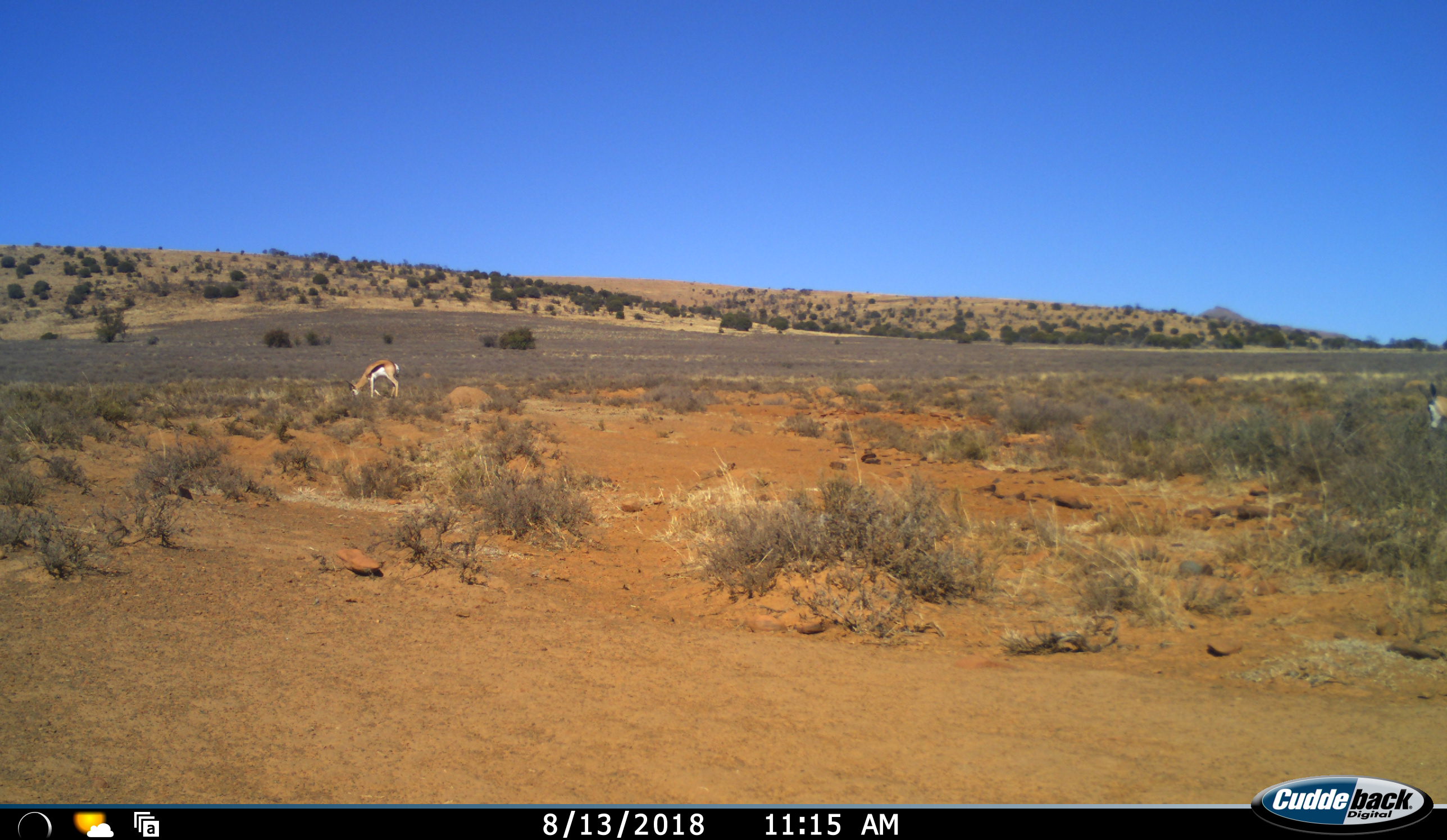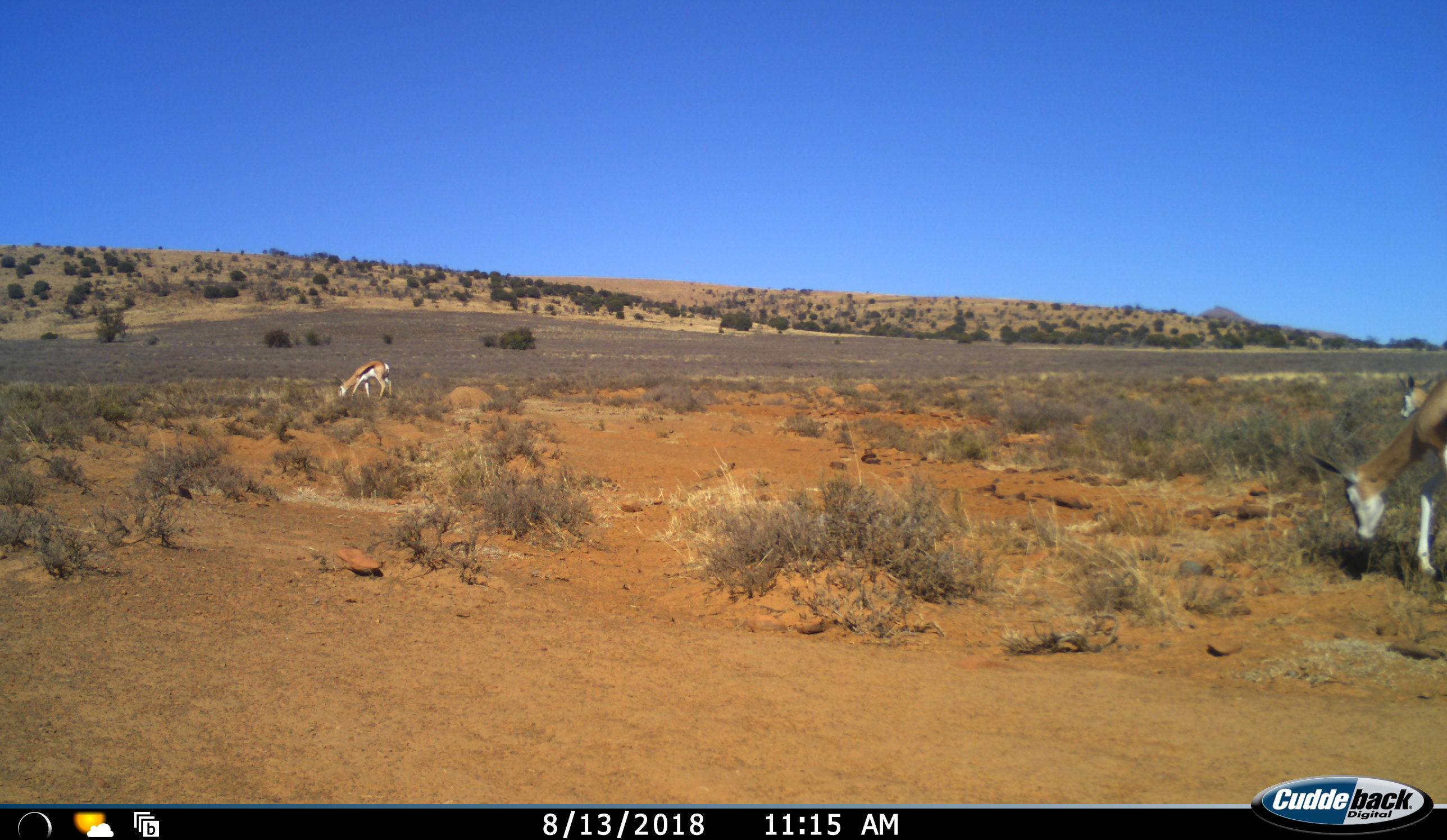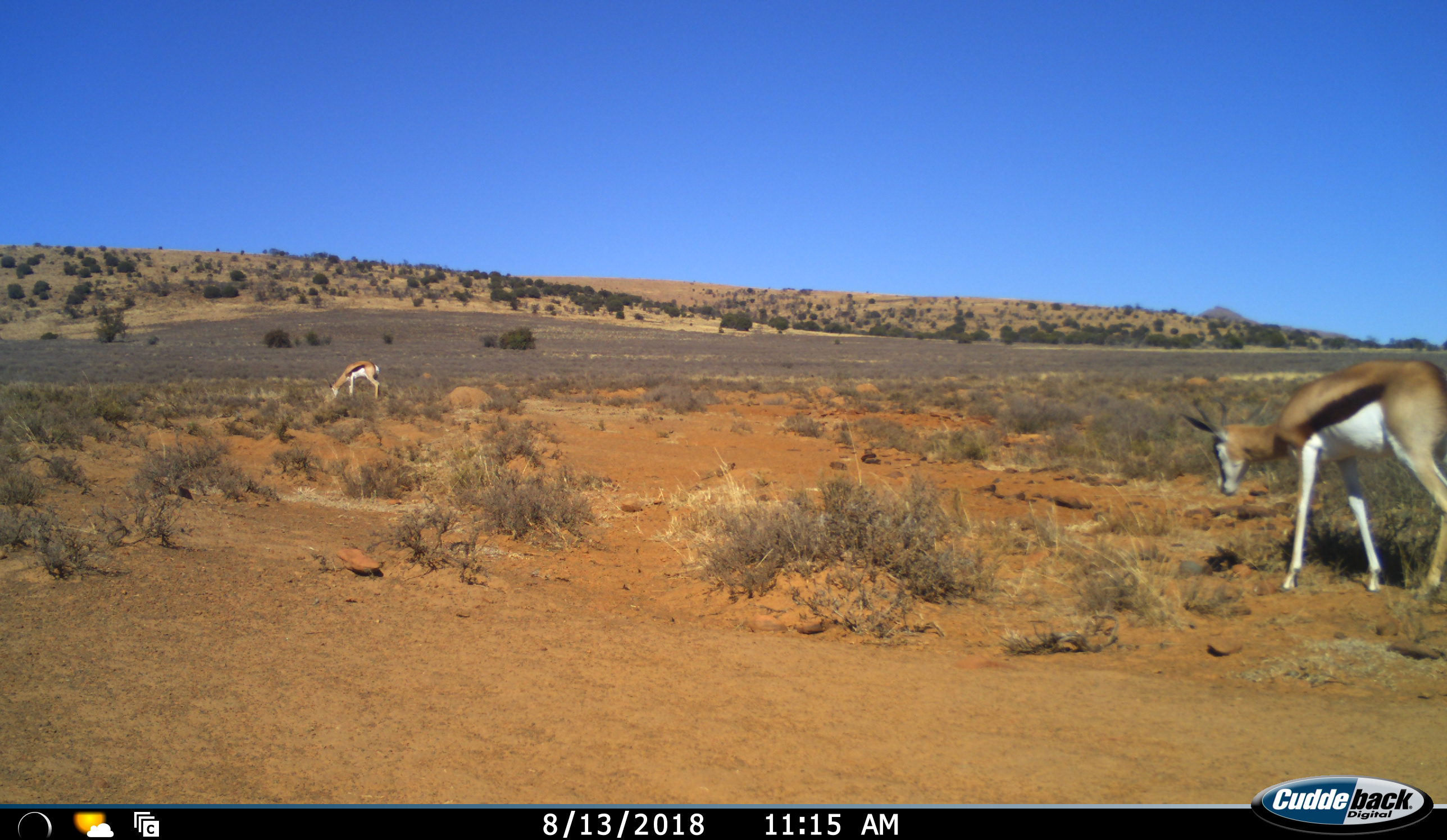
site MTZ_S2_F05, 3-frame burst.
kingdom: Animalia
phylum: Chordata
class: Mammalia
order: Artiodactyla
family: Bovidae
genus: Antidorcas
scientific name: Antidorcas marsupialis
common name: springbok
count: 3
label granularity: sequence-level